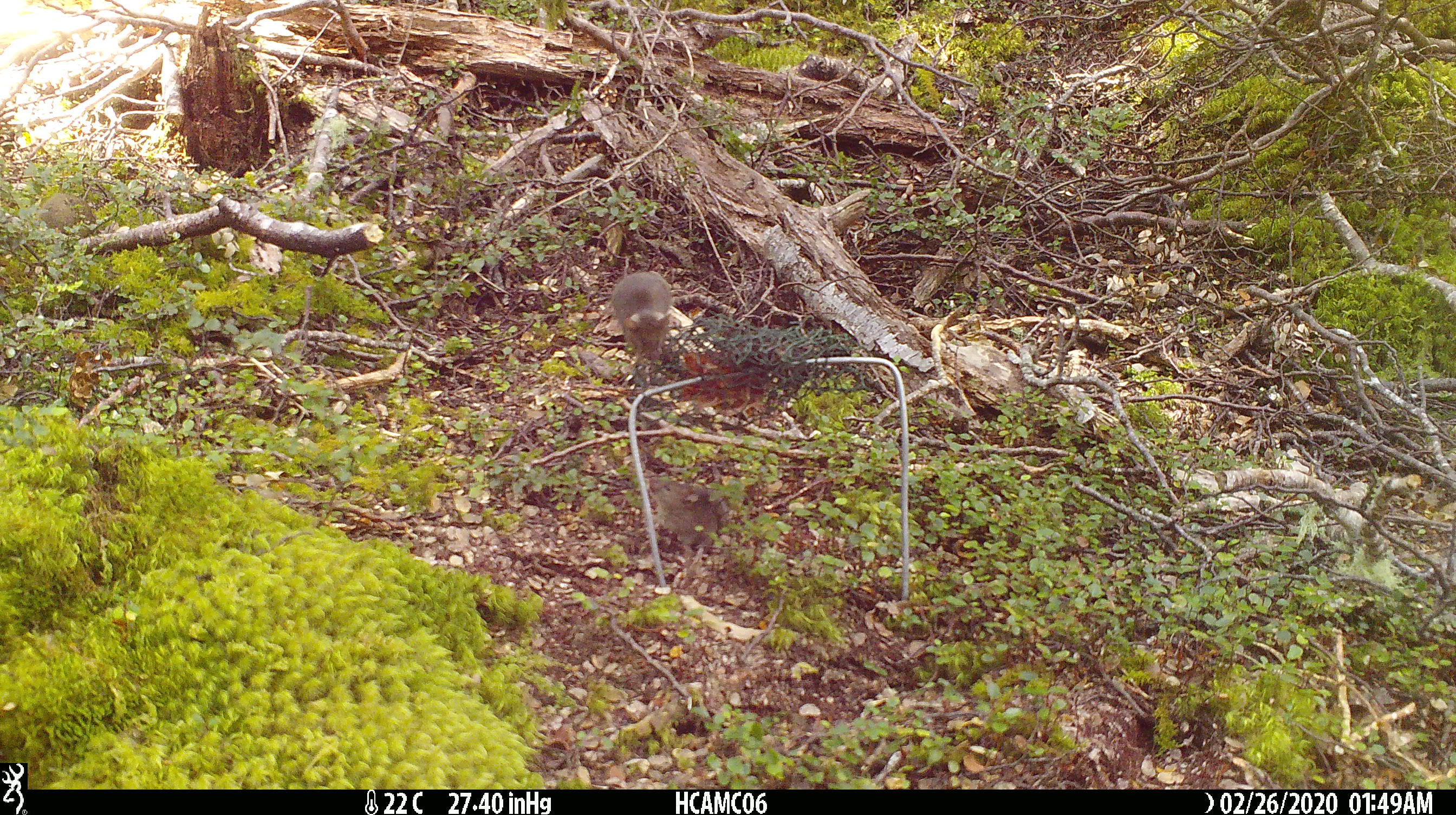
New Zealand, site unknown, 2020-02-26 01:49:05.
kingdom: Animalia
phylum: Chordata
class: Mammalia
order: Rodentia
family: Muridae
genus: Mus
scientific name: Mus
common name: mouse